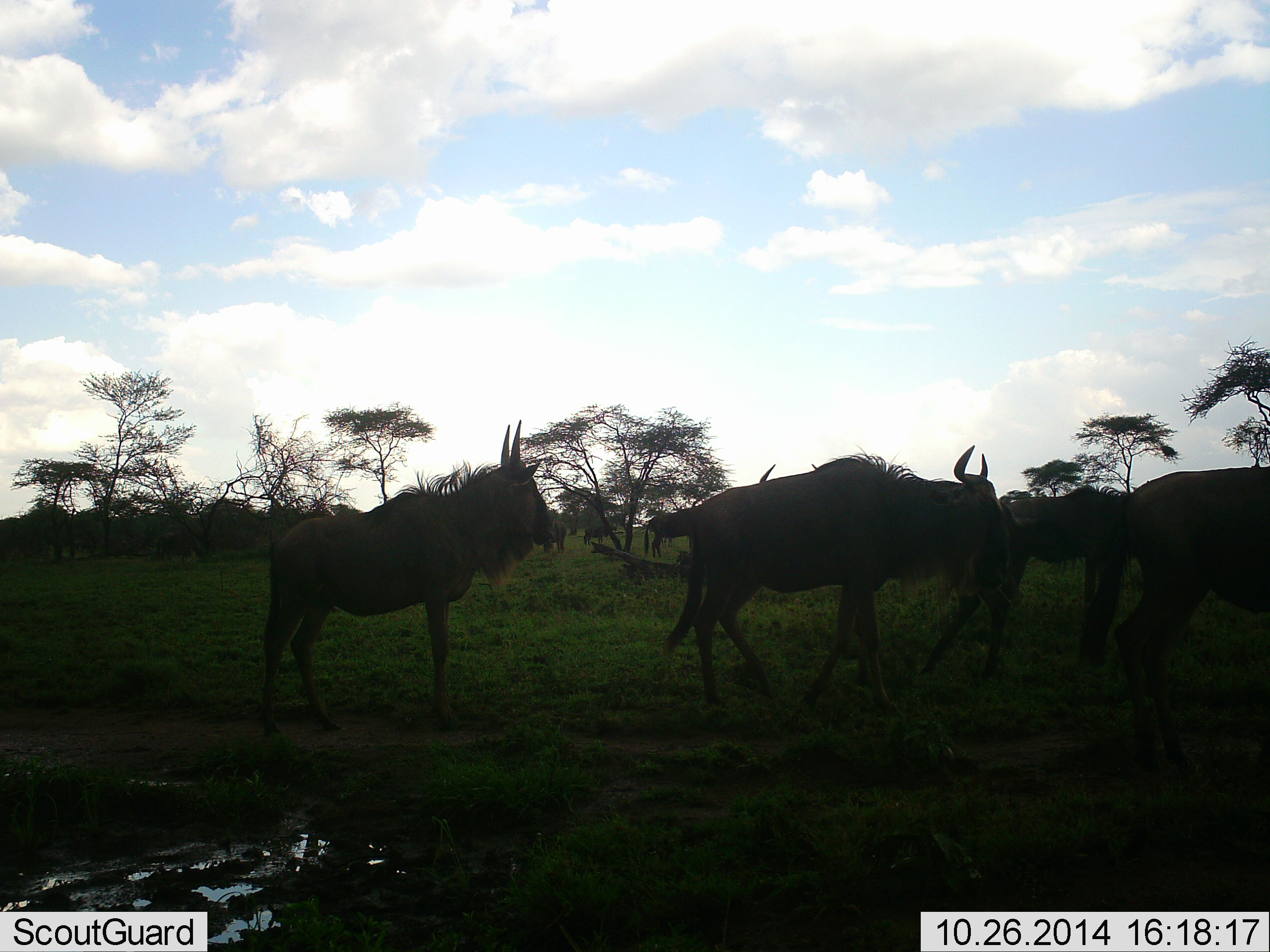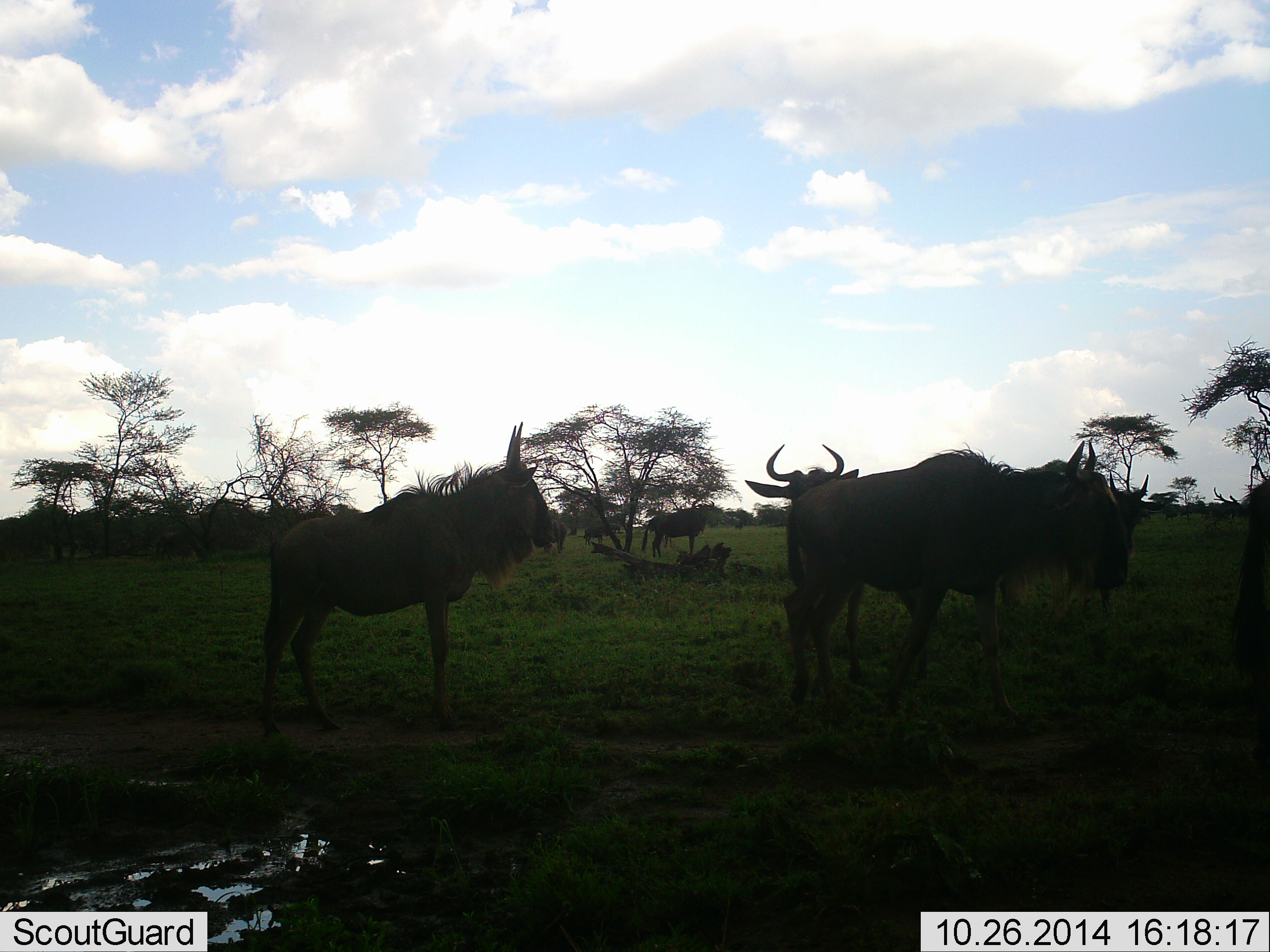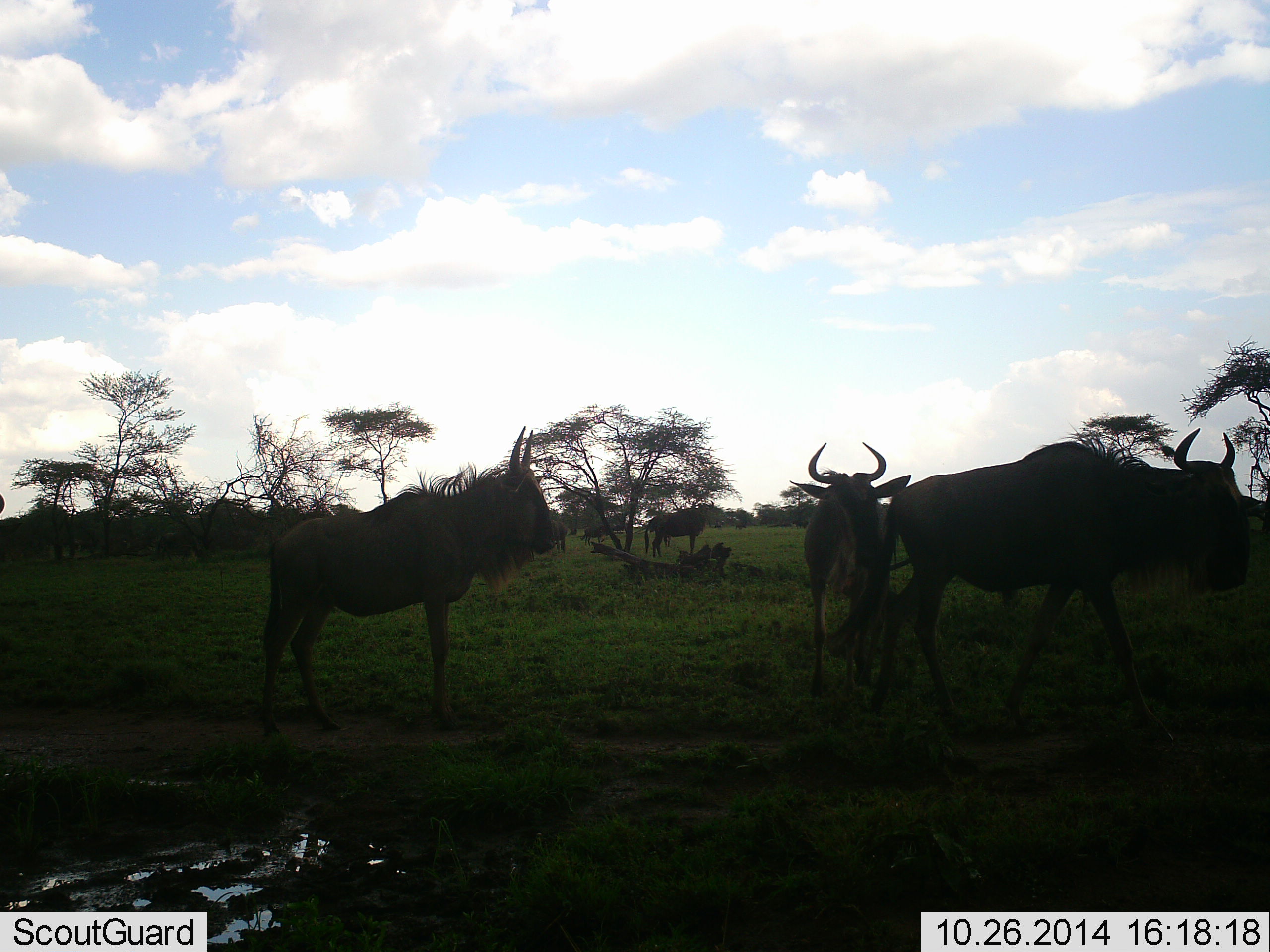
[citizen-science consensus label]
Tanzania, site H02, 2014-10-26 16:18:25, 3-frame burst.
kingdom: Animalia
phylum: Chordata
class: Mammalia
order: Artiodactyla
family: Bovidae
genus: Connochaetes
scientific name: Connochaetes taurinus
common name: blue wildebeest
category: wildebeest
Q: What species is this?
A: Wildebeest (blue wildebeest) (Connochaetes taurinus).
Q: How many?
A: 6.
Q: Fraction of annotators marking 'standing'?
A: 64%.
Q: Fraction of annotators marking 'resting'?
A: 9%.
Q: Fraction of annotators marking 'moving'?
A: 91%.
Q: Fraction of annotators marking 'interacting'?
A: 0%.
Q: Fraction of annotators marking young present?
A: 18%.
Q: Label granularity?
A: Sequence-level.